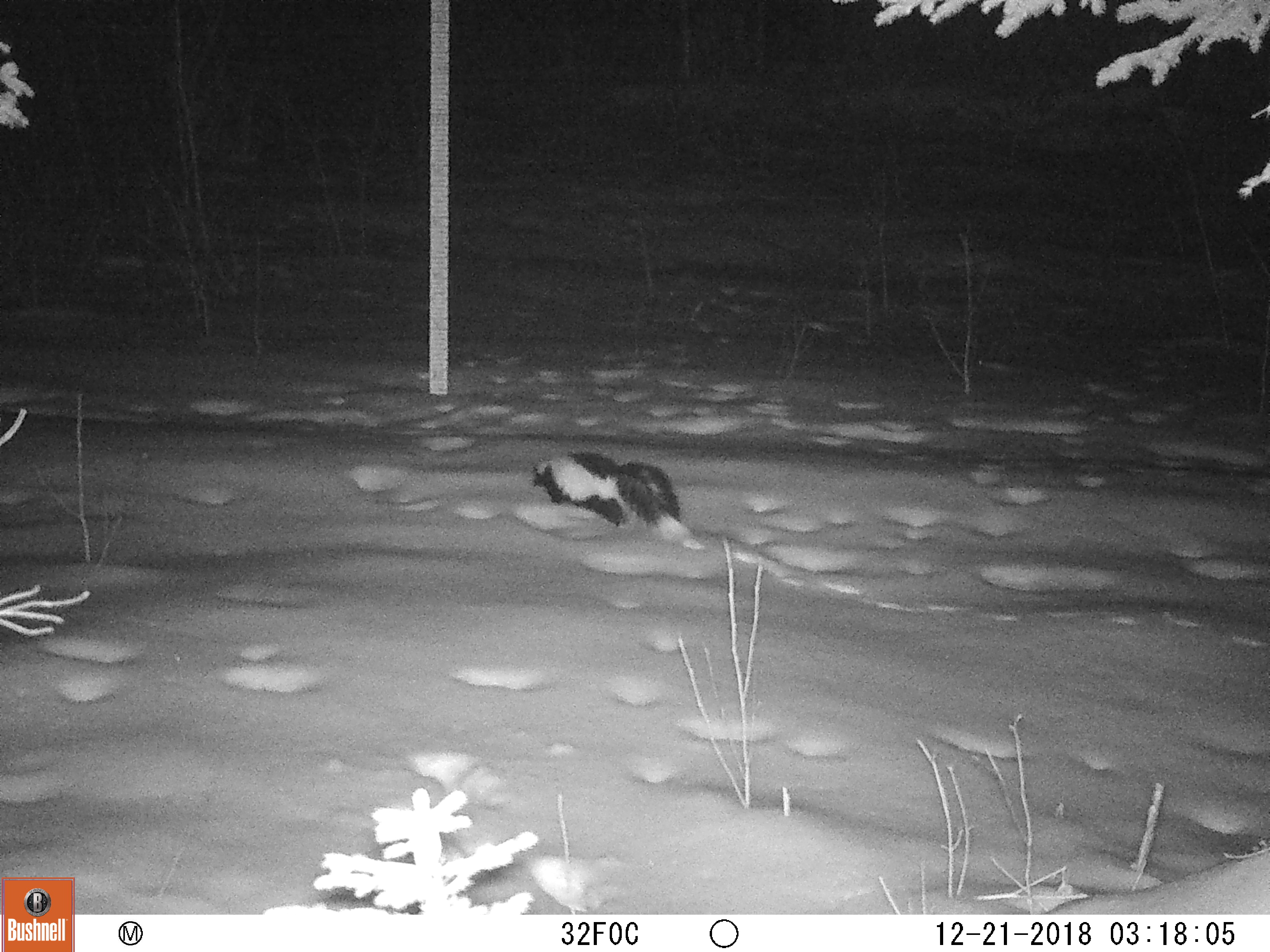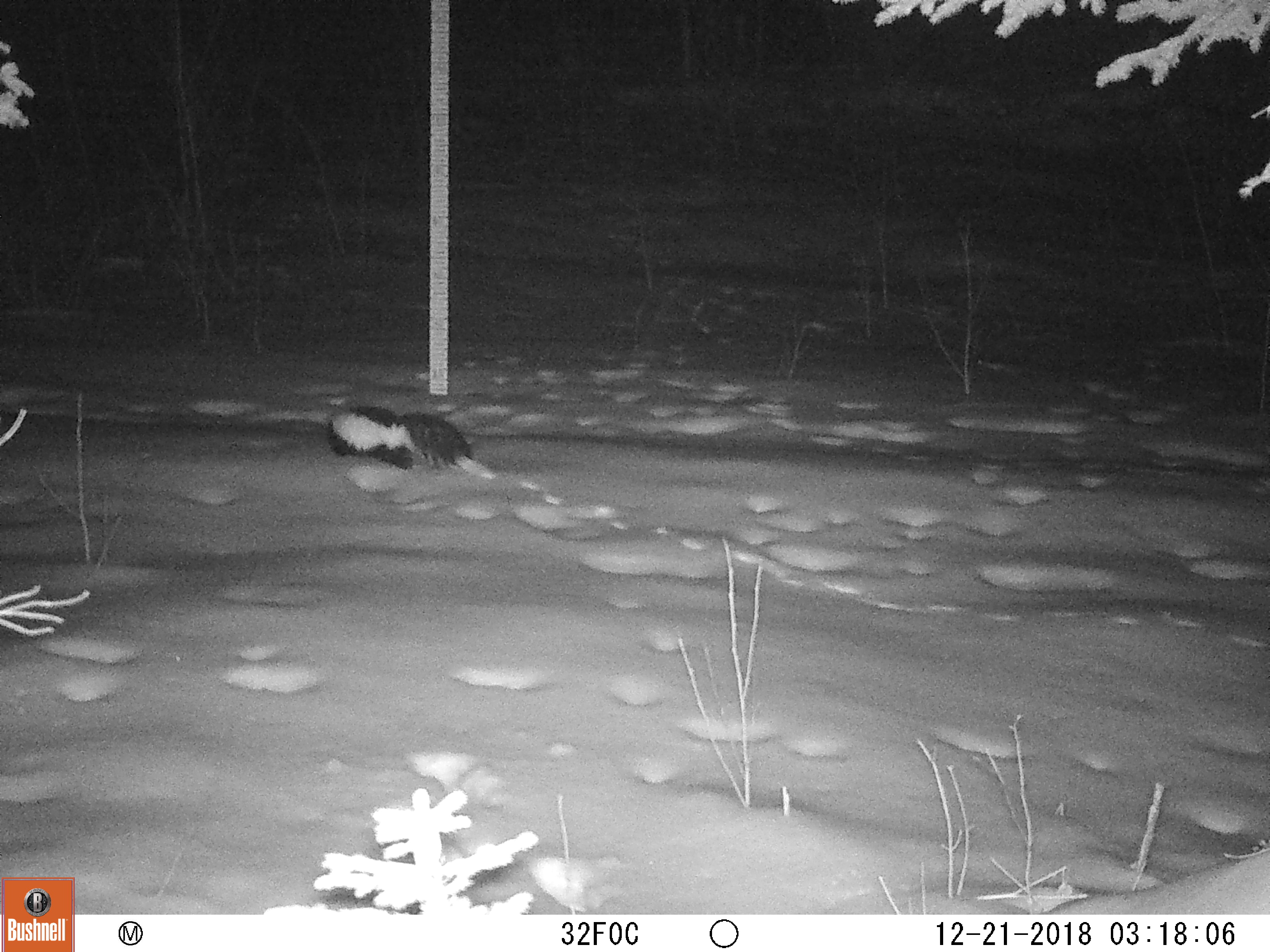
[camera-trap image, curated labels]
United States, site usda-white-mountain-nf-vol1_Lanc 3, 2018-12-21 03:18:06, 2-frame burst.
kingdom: Animalia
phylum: Chordata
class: Mammalia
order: Carnivora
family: Mephitidae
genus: Mephitis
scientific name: Mephitis mephitis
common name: striped skunk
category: skunk